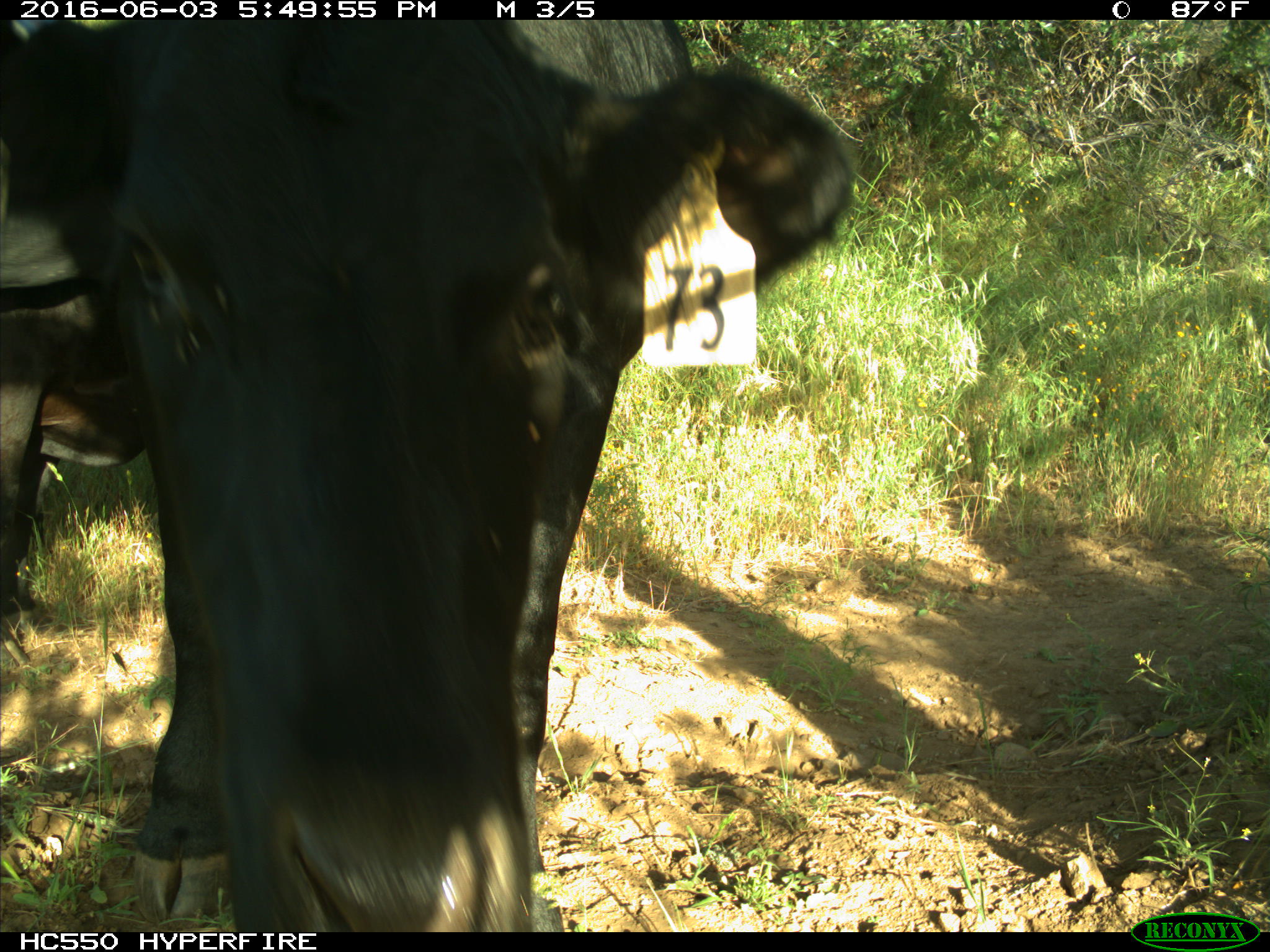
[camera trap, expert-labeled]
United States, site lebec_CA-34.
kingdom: Animalia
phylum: Chordata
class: Mammalia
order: Artiodactyla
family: Bovidae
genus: Bos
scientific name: Bos taurus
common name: domestic cow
Bos taurus (domestic cow).